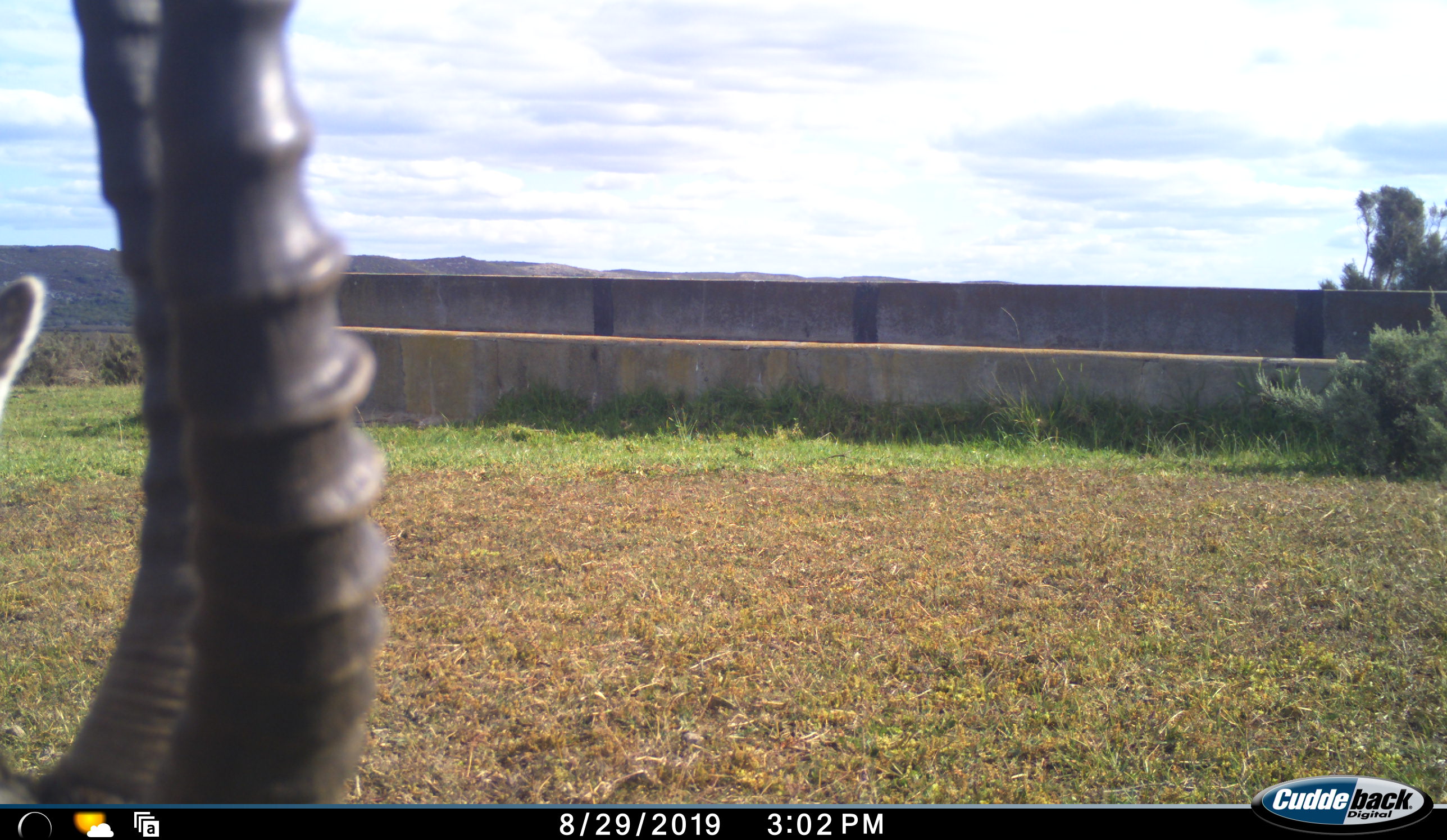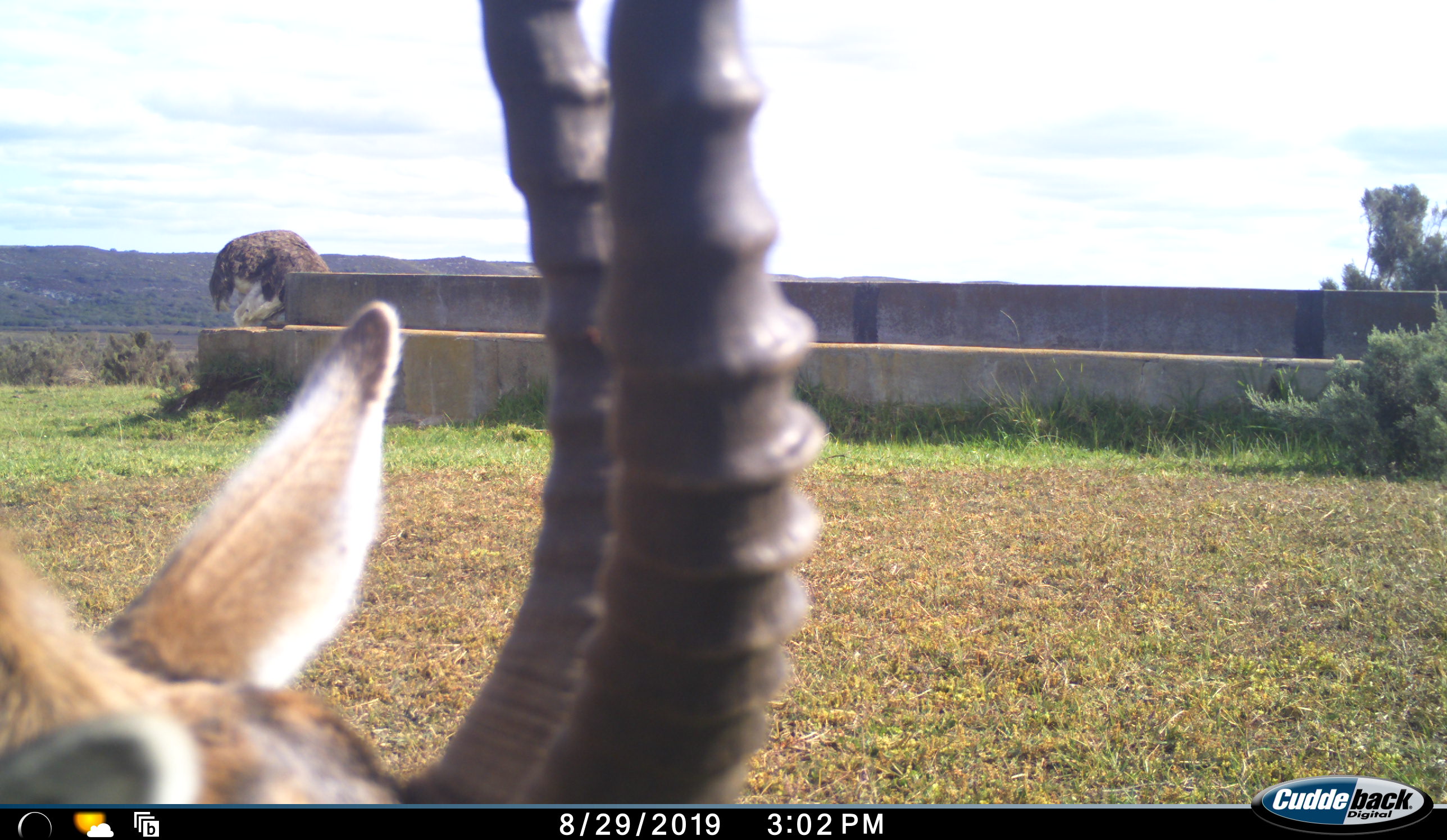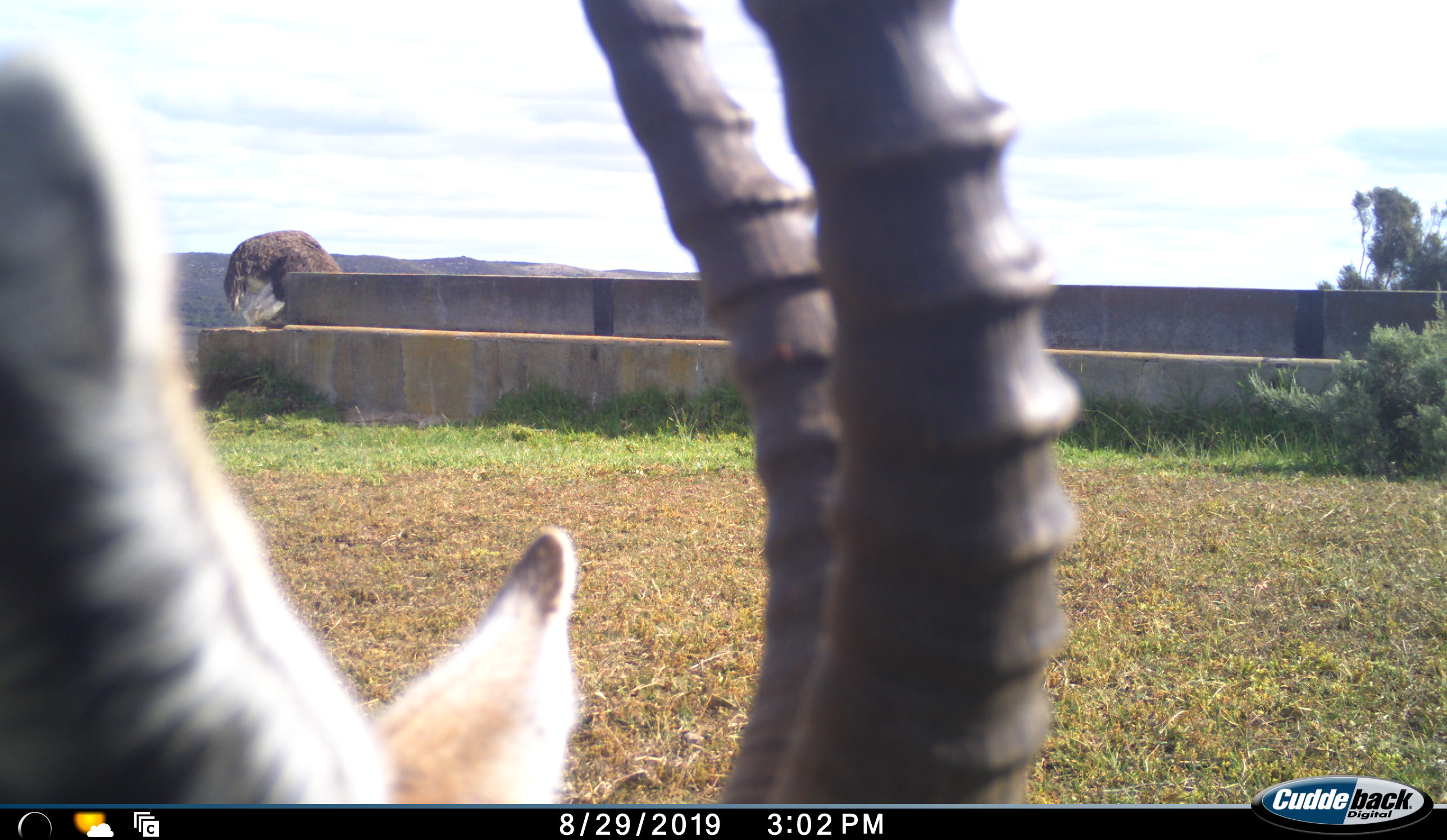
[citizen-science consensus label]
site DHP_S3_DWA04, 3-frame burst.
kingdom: Animalia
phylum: Chordata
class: Mammalia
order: Artiodactyla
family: Bovidae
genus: Damaliscus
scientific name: Damaliscus pygargus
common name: bontebok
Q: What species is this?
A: Bontebok (Damaliscus pygargus).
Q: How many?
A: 1.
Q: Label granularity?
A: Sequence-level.